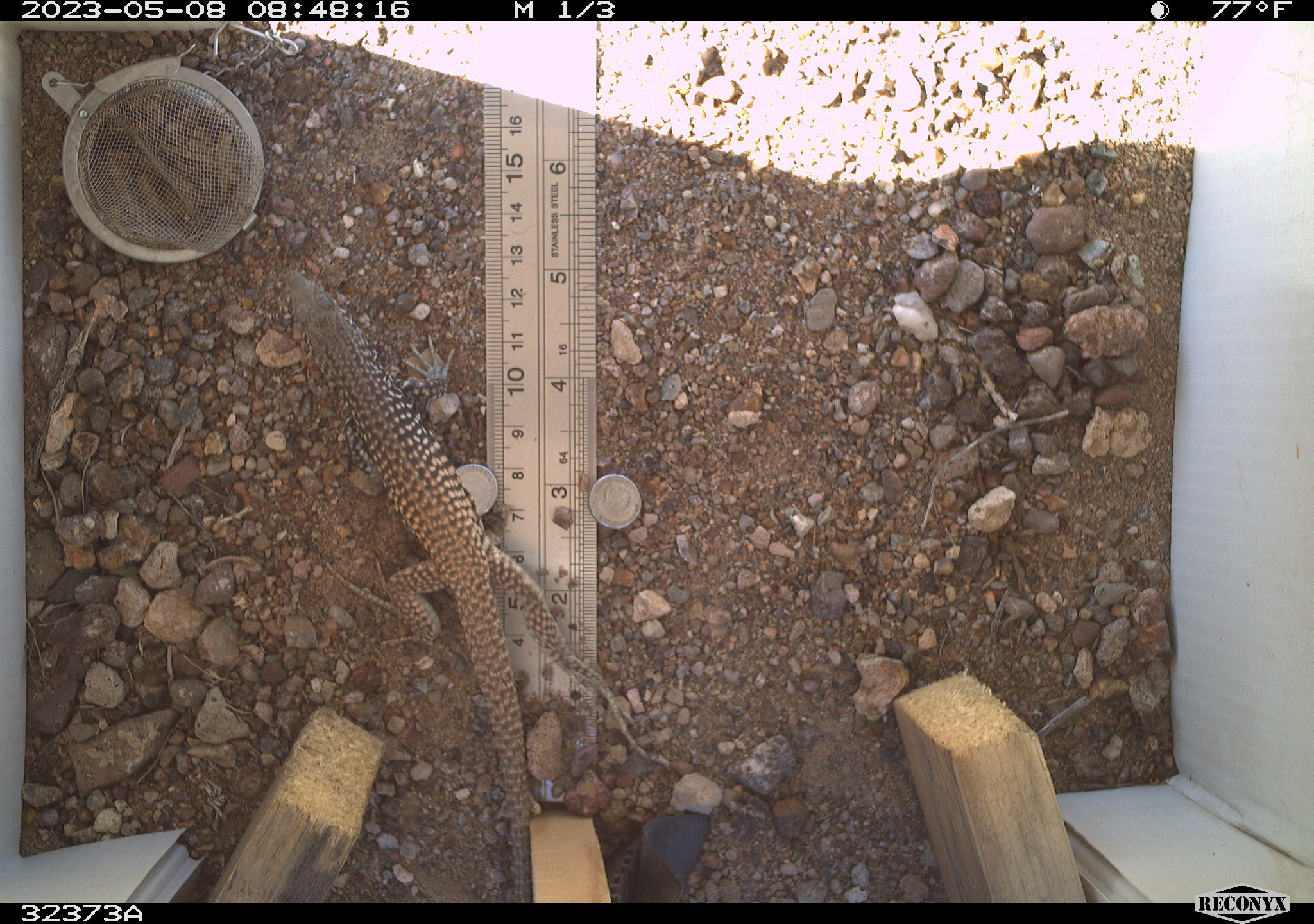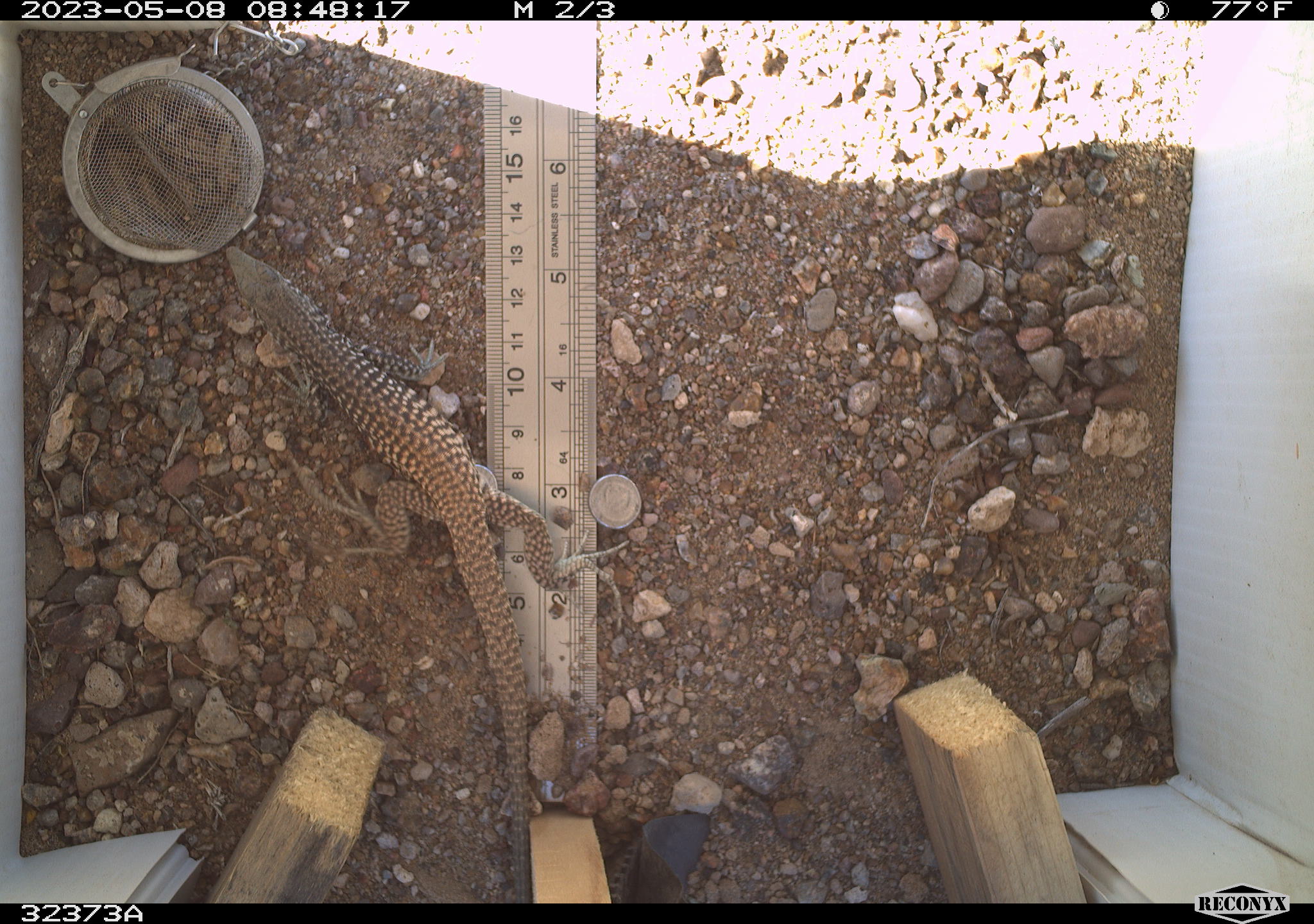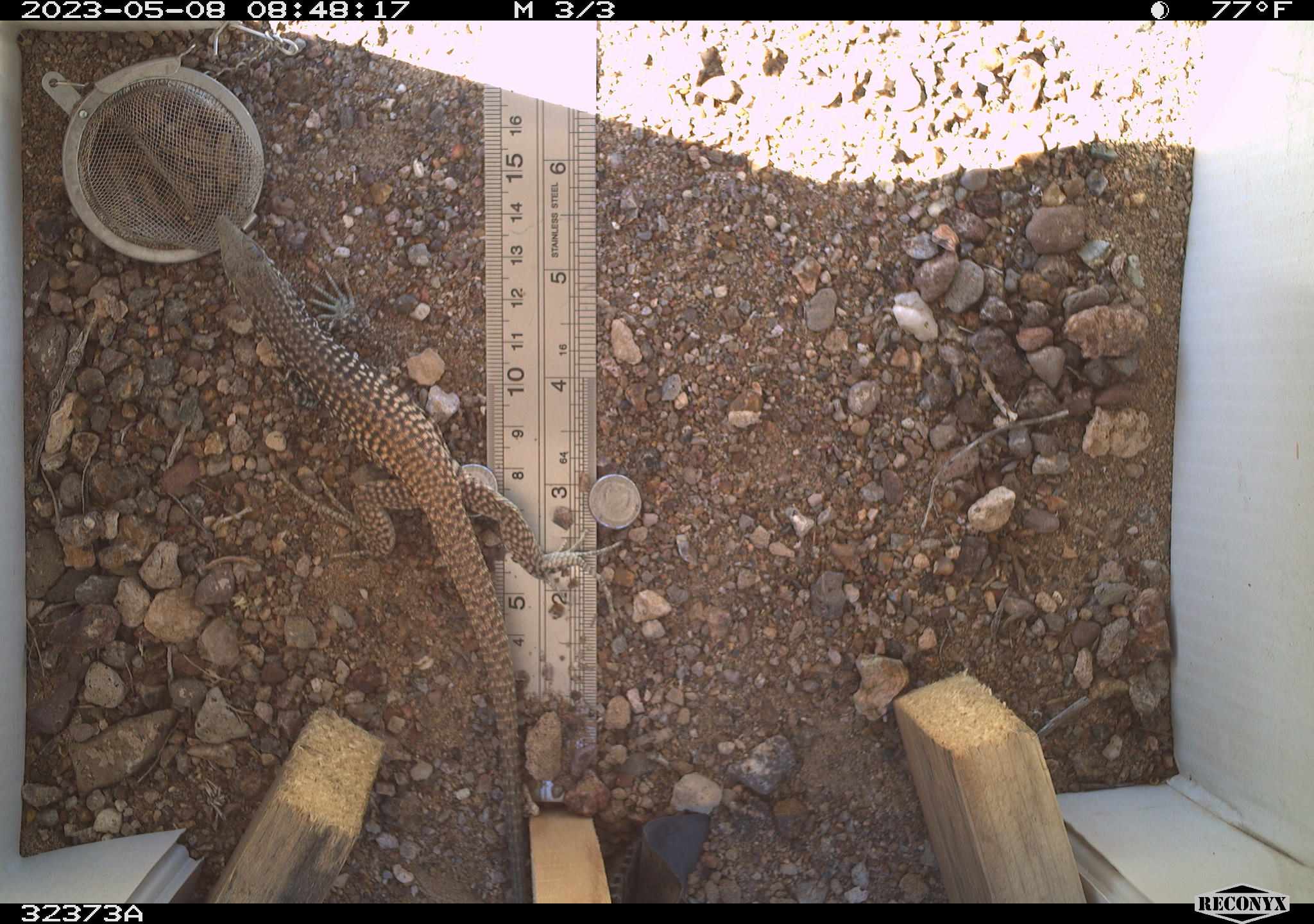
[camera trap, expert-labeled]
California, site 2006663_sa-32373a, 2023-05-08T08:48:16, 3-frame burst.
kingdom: Animalia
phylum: Chordata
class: Reptilia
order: Squamata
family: Teiidae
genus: Aspidoscelis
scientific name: Aspidoscelis tigris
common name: western whiptail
Western whiptail (Aspidoscelis tigris).